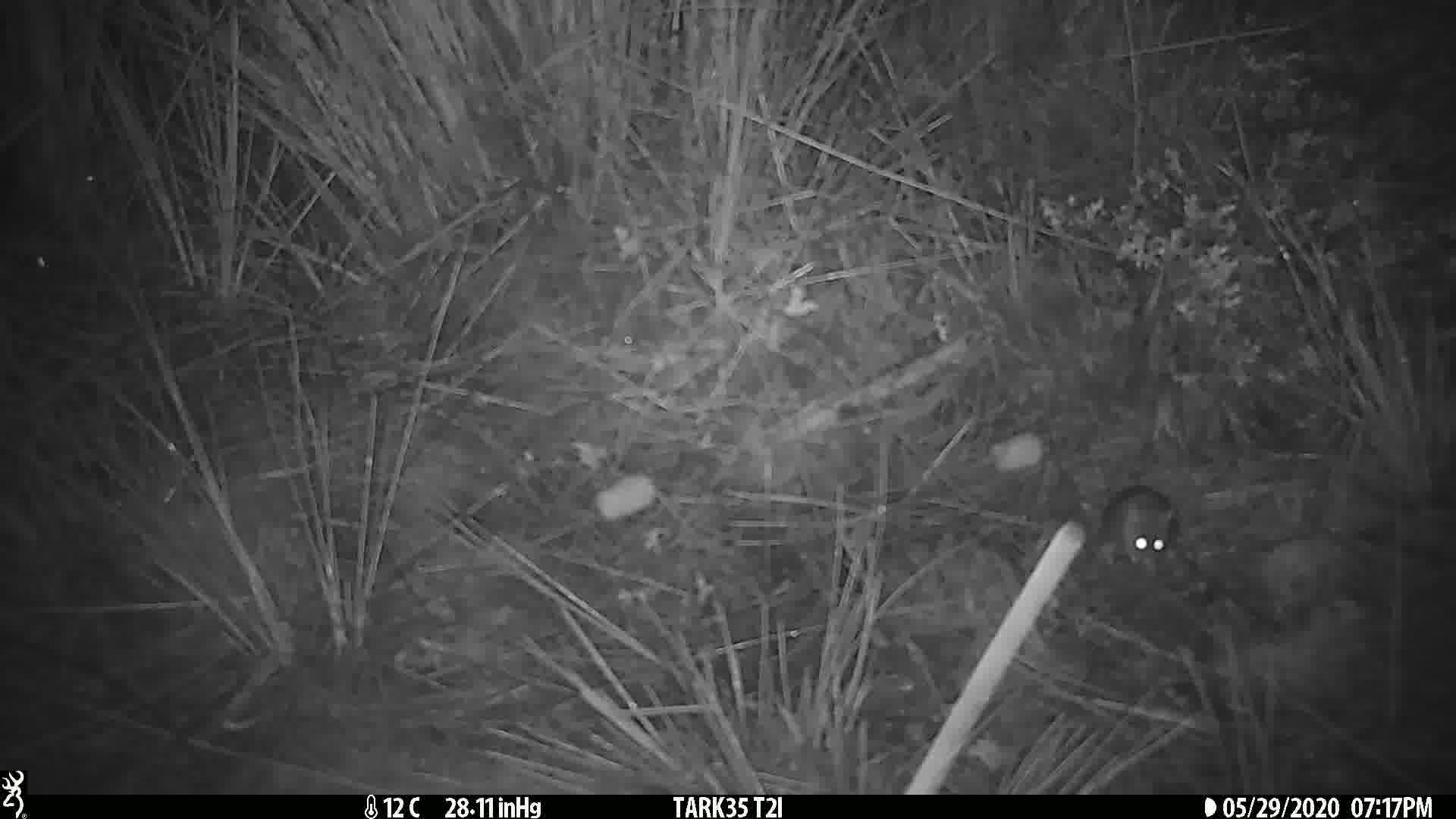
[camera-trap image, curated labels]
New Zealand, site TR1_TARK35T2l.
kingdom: Animalia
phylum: Chordata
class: Mammalia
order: Rodentia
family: Muridae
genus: Mus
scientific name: Mus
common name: mouse